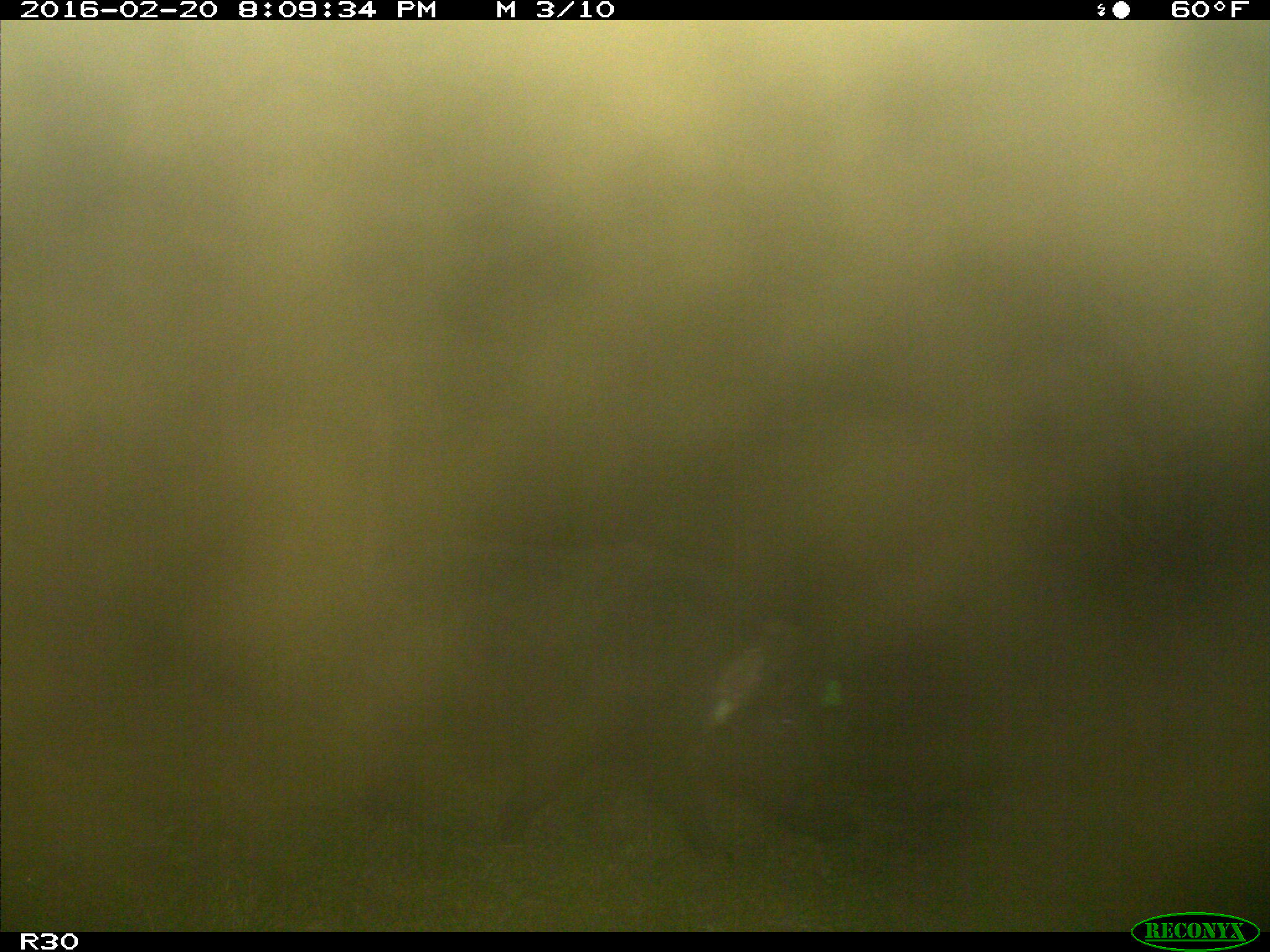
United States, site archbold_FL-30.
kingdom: Animalia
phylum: Chordata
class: Mammalia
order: Artiodactyla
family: Suidae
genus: Sus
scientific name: Sus scrofa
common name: wild boar